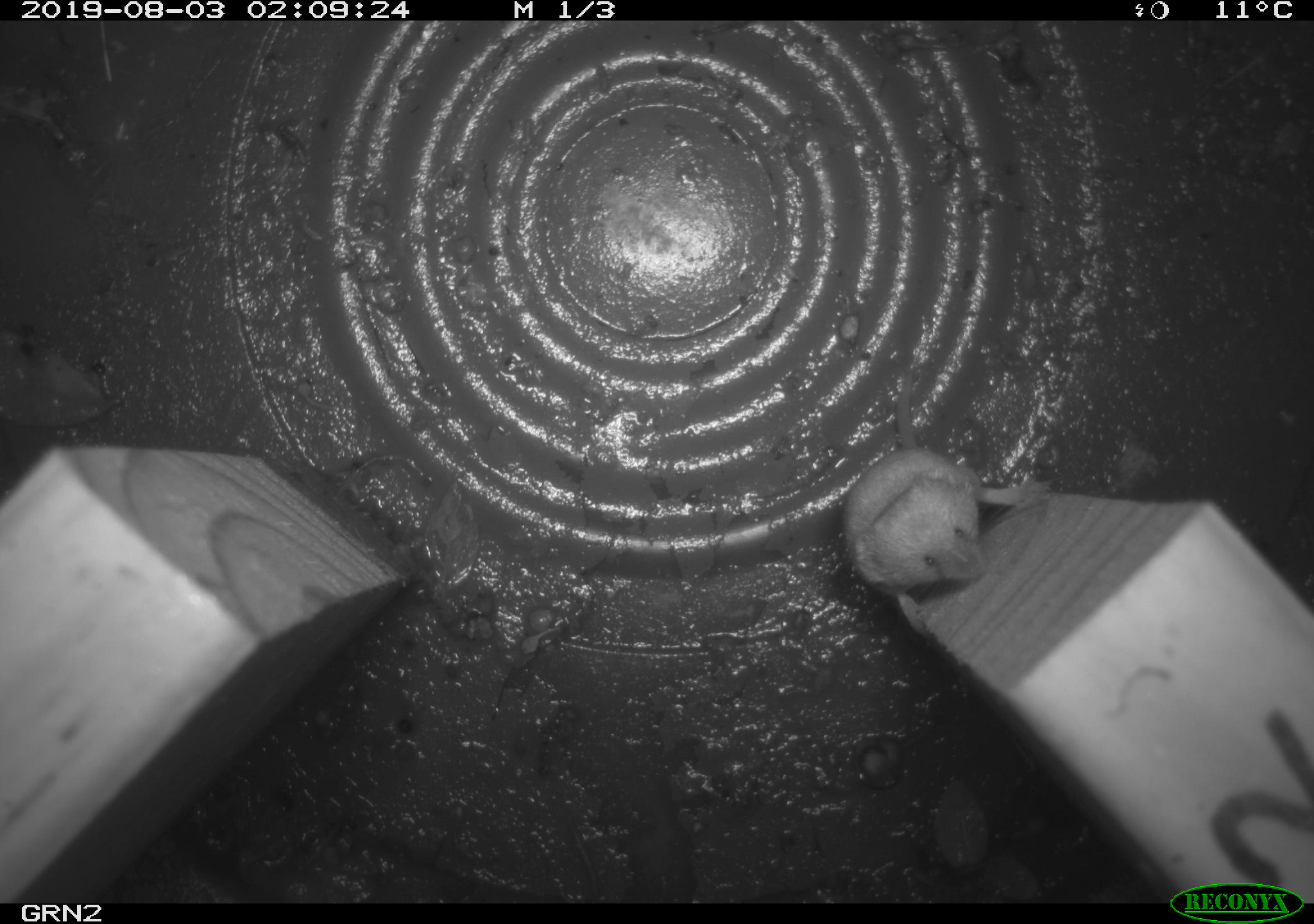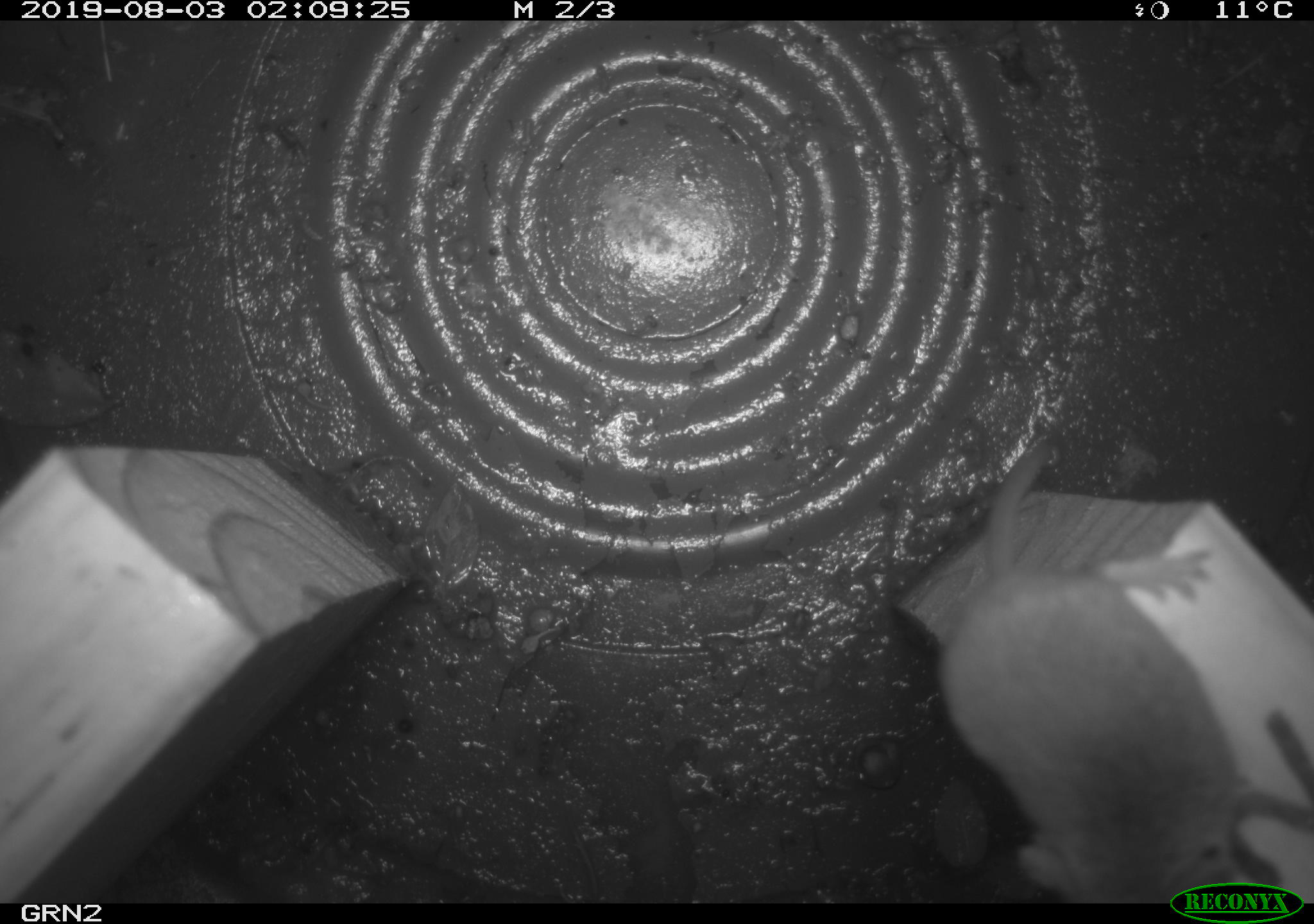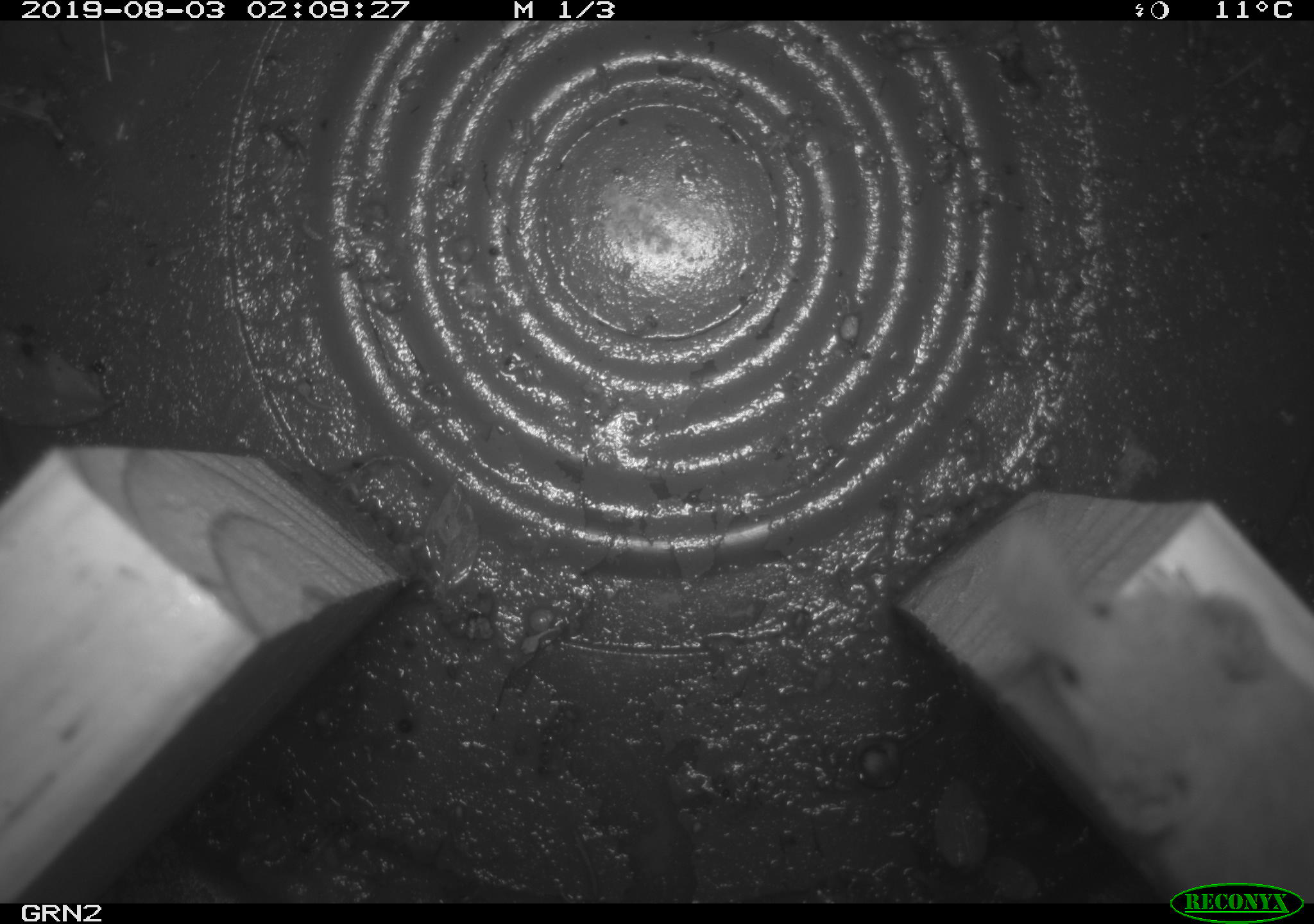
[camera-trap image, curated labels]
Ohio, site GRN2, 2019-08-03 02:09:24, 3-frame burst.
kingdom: Animalia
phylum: Chordata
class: Mammalia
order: Eulipotyphla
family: Soricidae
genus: Sorex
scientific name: Sorex cinereus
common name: masked shrew